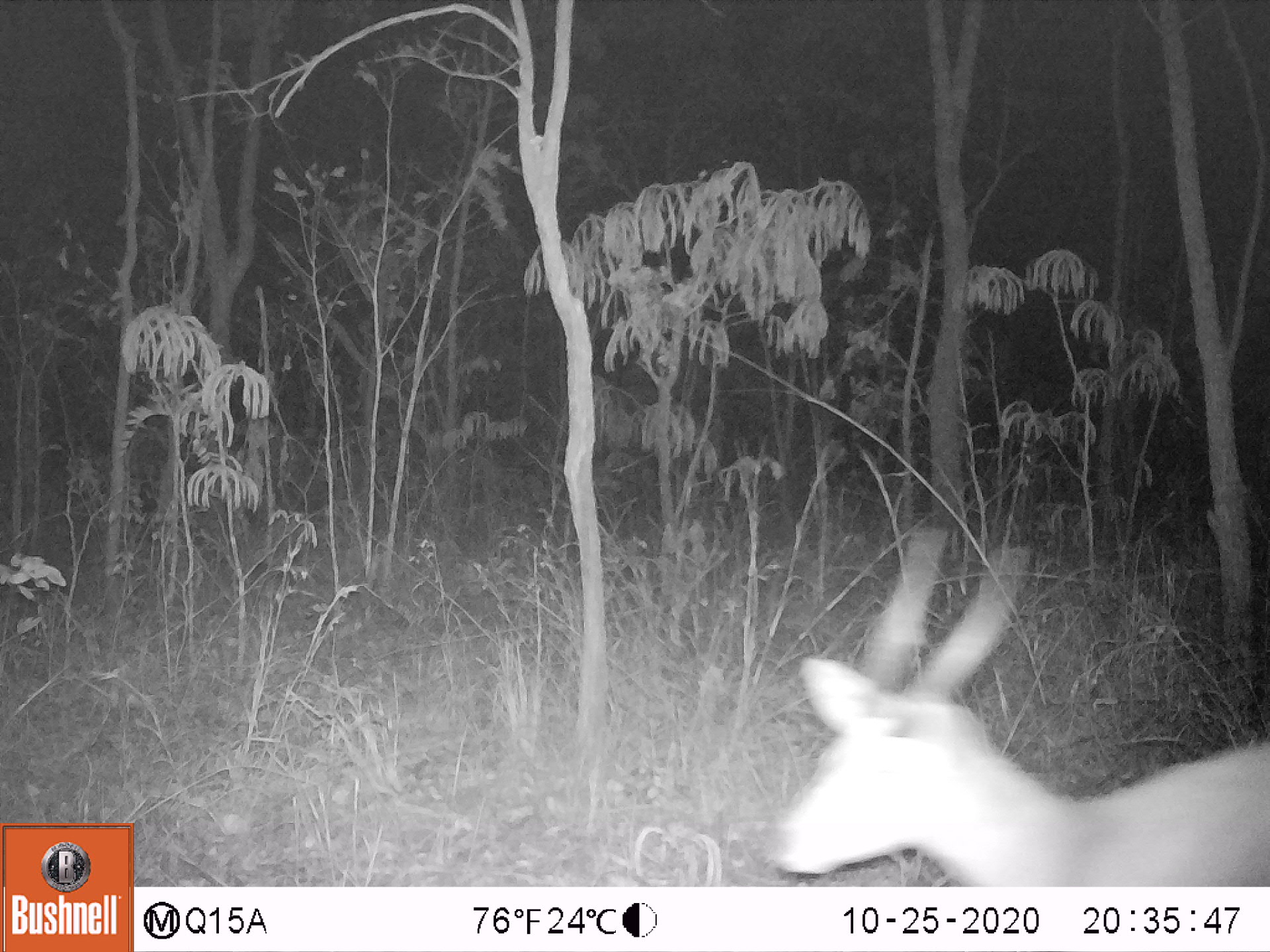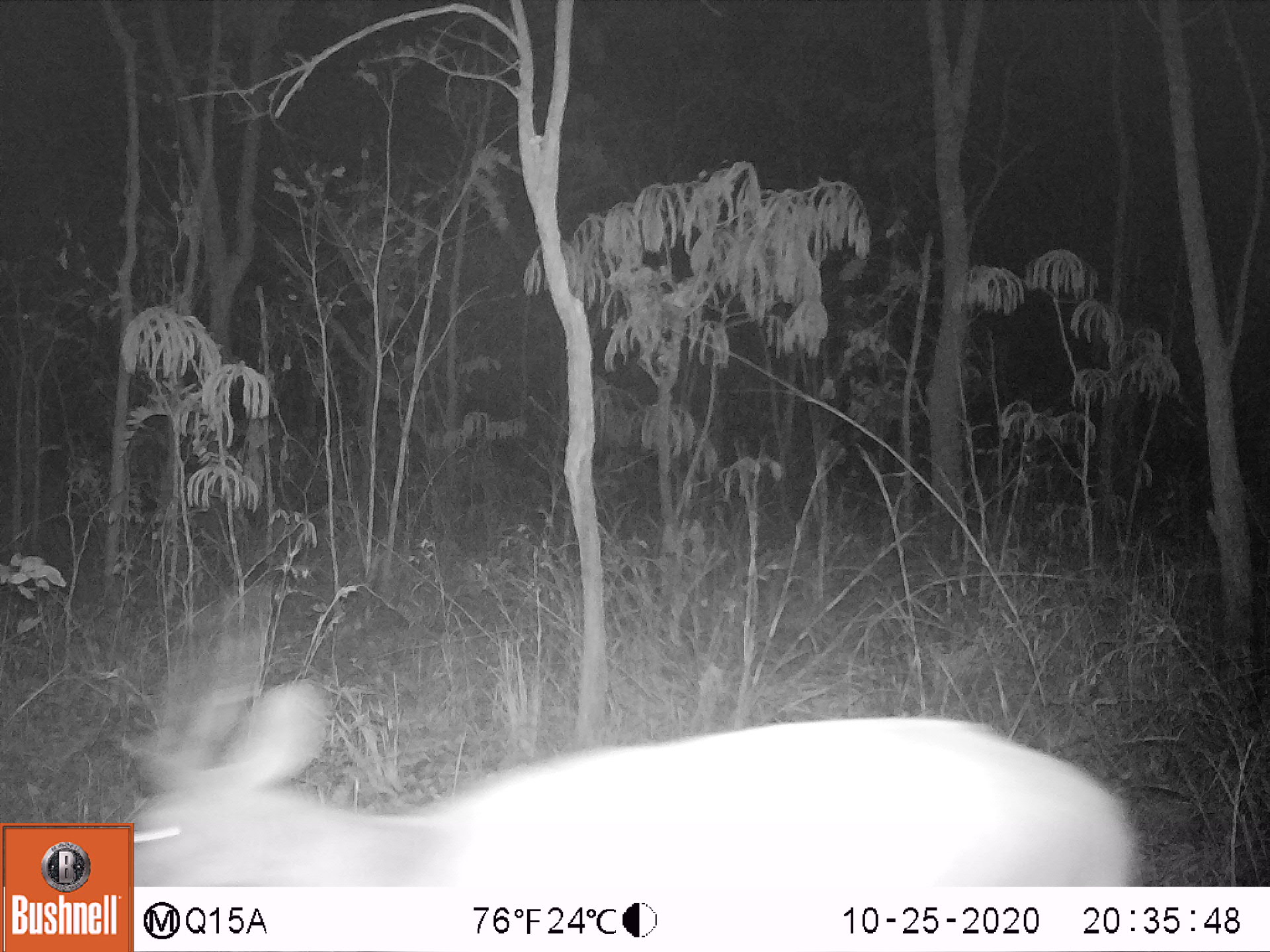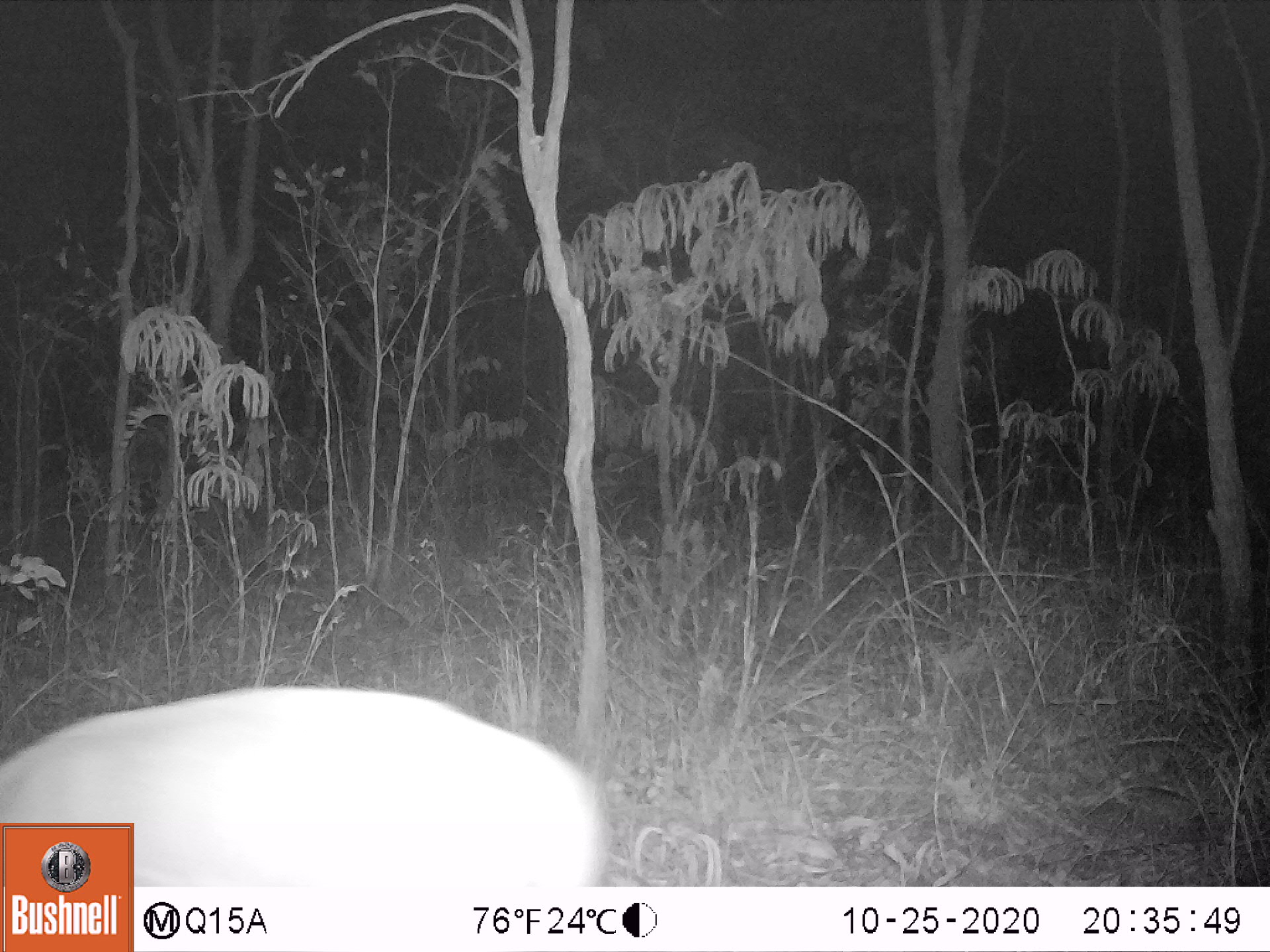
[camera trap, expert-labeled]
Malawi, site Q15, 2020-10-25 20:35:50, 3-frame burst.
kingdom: Animalia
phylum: Chordata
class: Mammalia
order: Artiodactyla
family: Bovidae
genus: Tragelaphus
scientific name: Tragelaphus sylvaticus sylvaticus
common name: cape bushbuck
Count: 1.